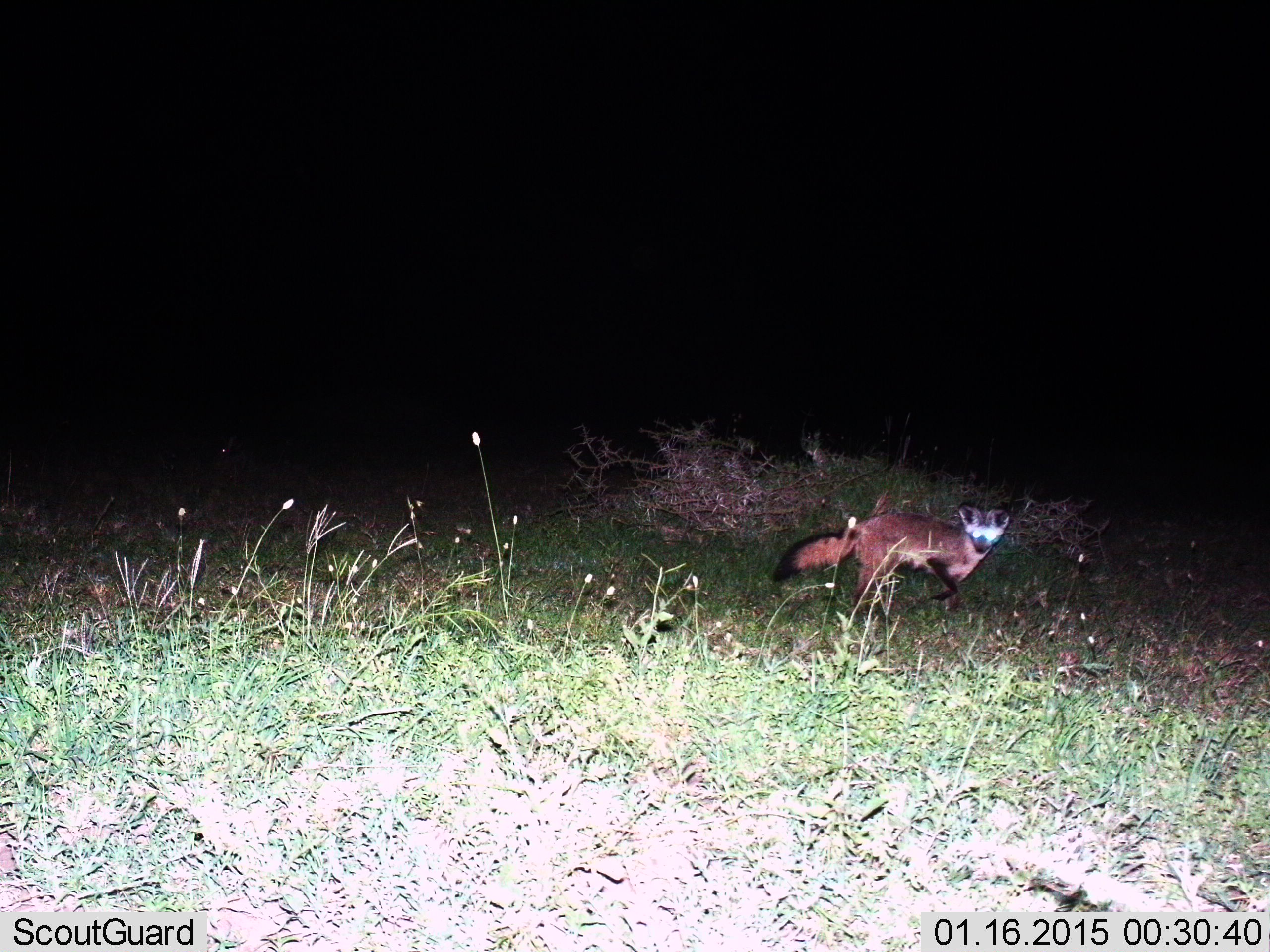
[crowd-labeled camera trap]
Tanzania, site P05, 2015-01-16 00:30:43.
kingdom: Animalia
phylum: Chordata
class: Mammalia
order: Carnivora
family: Canidae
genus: Otocyon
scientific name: Otocyon megalotis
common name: bat-eared fox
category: batearedfox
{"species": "batearedfox (bat-eared fox) (Otocyon megalotis)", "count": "1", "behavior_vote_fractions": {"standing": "50%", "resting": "0%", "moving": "60%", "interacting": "0%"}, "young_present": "0%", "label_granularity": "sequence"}